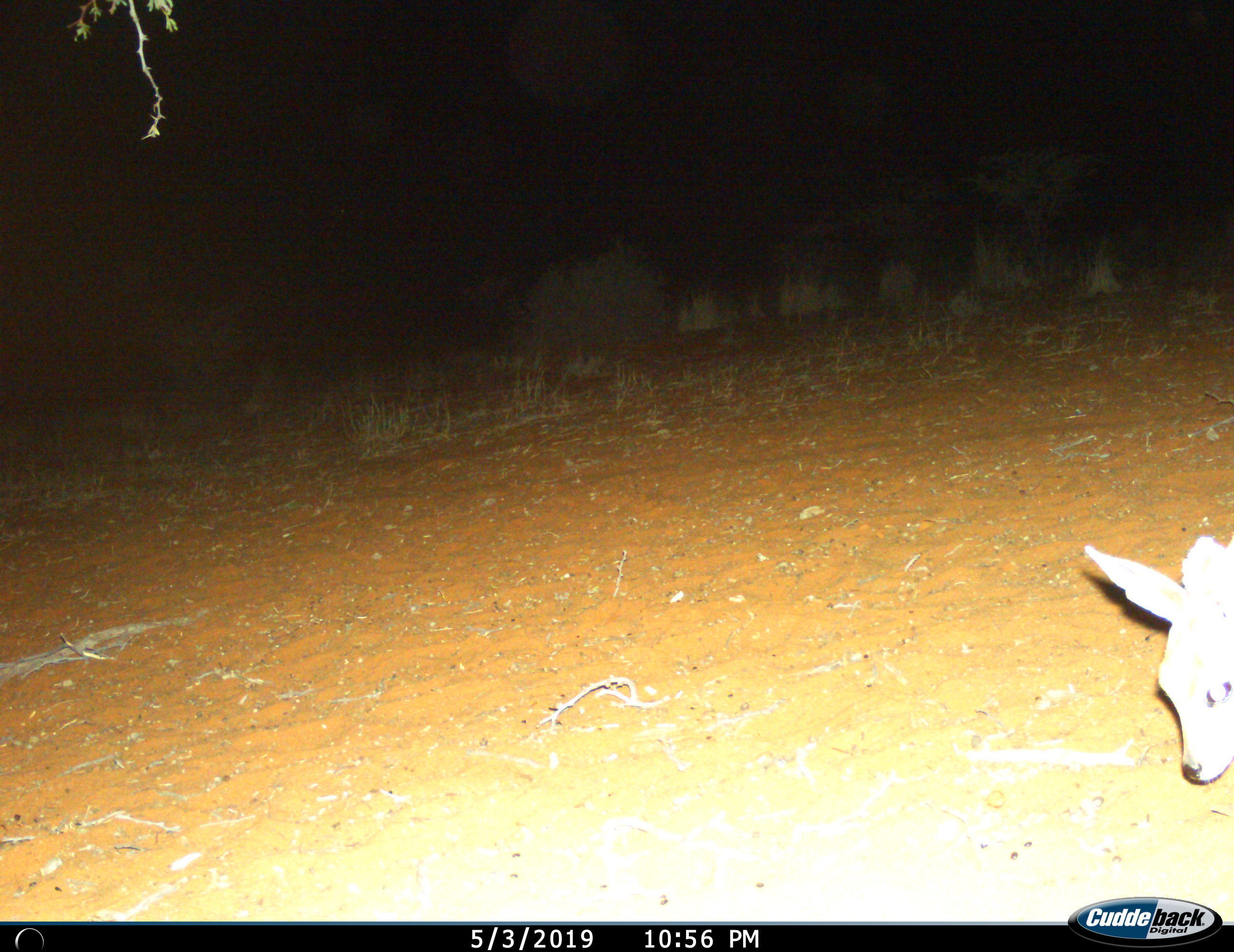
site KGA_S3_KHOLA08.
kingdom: Animalia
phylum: Chordata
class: Mammalia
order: Artiodactyla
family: Bovidae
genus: Raphicerus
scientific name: Raphicerus campestris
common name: steenbok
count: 1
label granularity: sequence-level